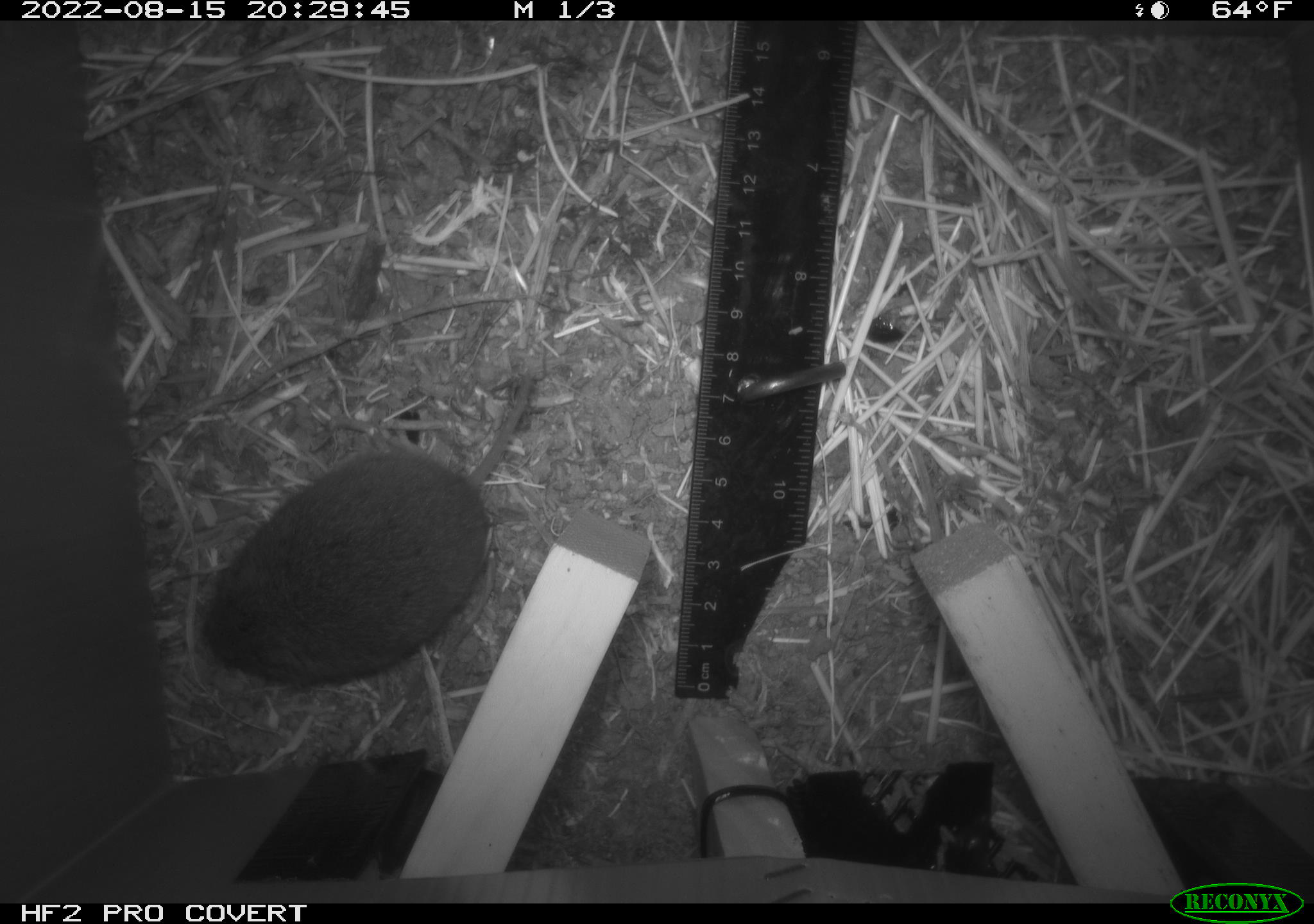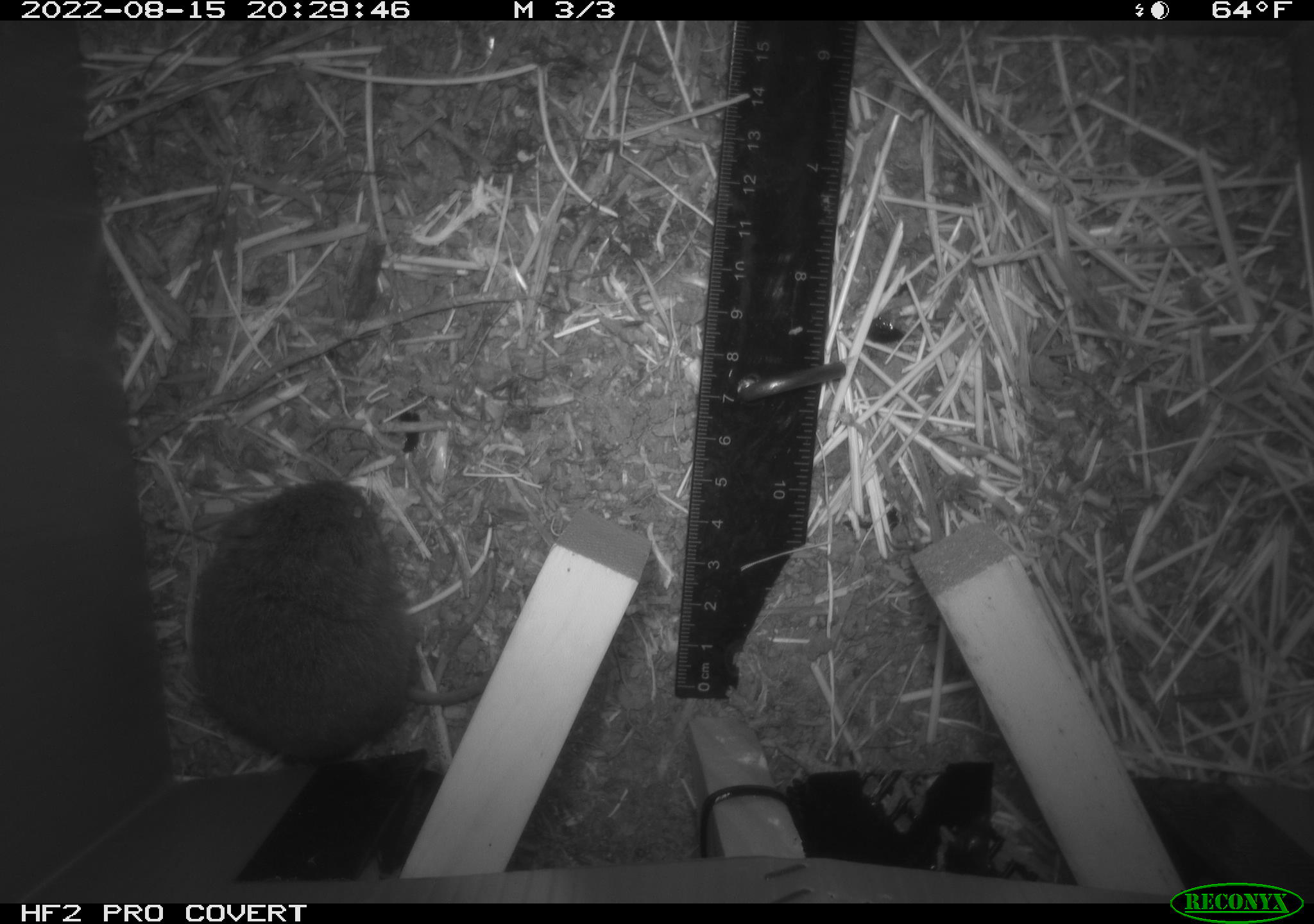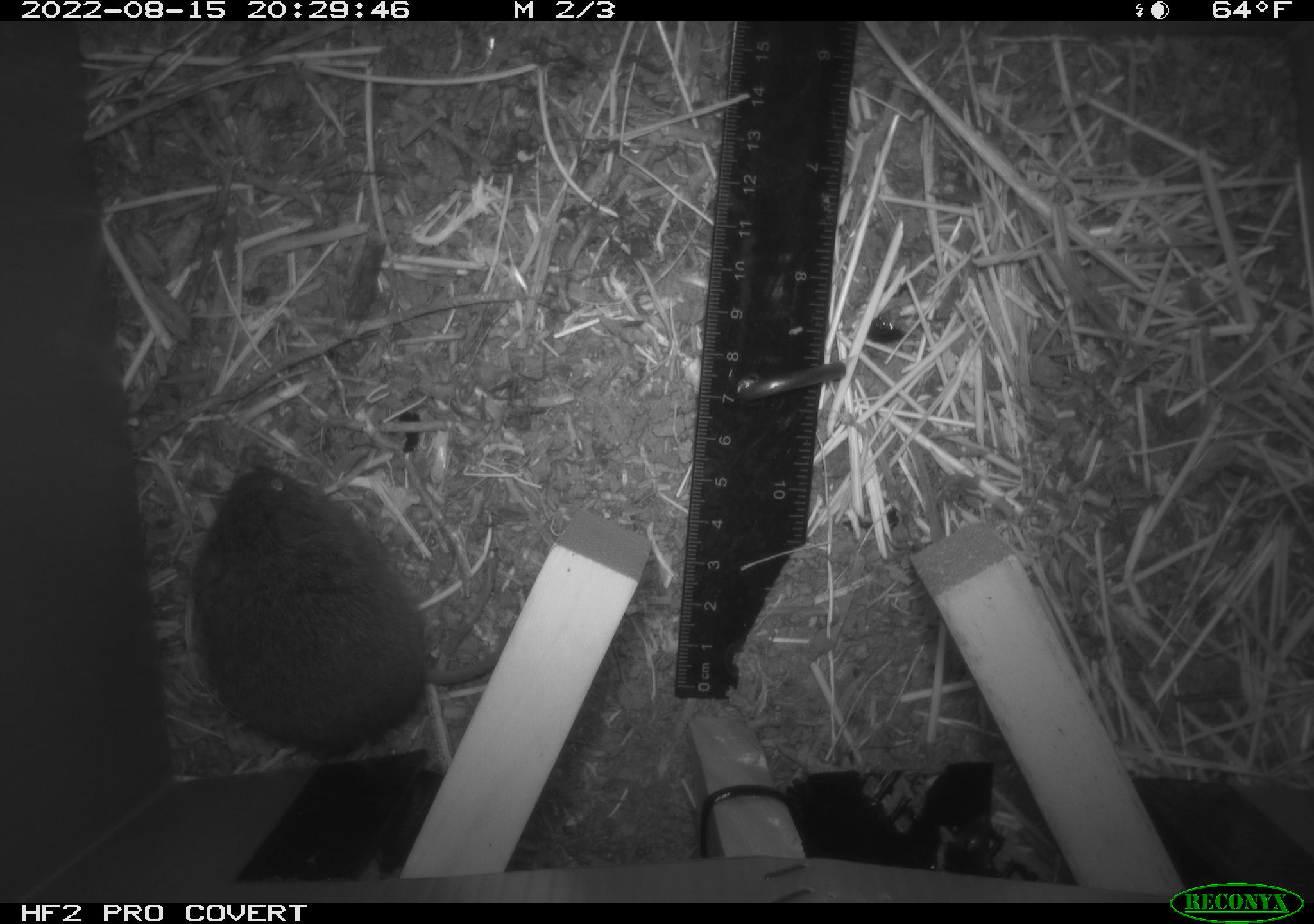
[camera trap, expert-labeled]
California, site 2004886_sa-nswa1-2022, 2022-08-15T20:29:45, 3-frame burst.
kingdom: Animalia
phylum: Chordata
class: Mammalia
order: Rodentia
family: Cricetidae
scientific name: Cricetidae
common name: hamsters, voles, lemmings, and allies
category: cricetidae family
Cricetidae family (hamsters, voles, lemmings, and allies) (Cricetidae).